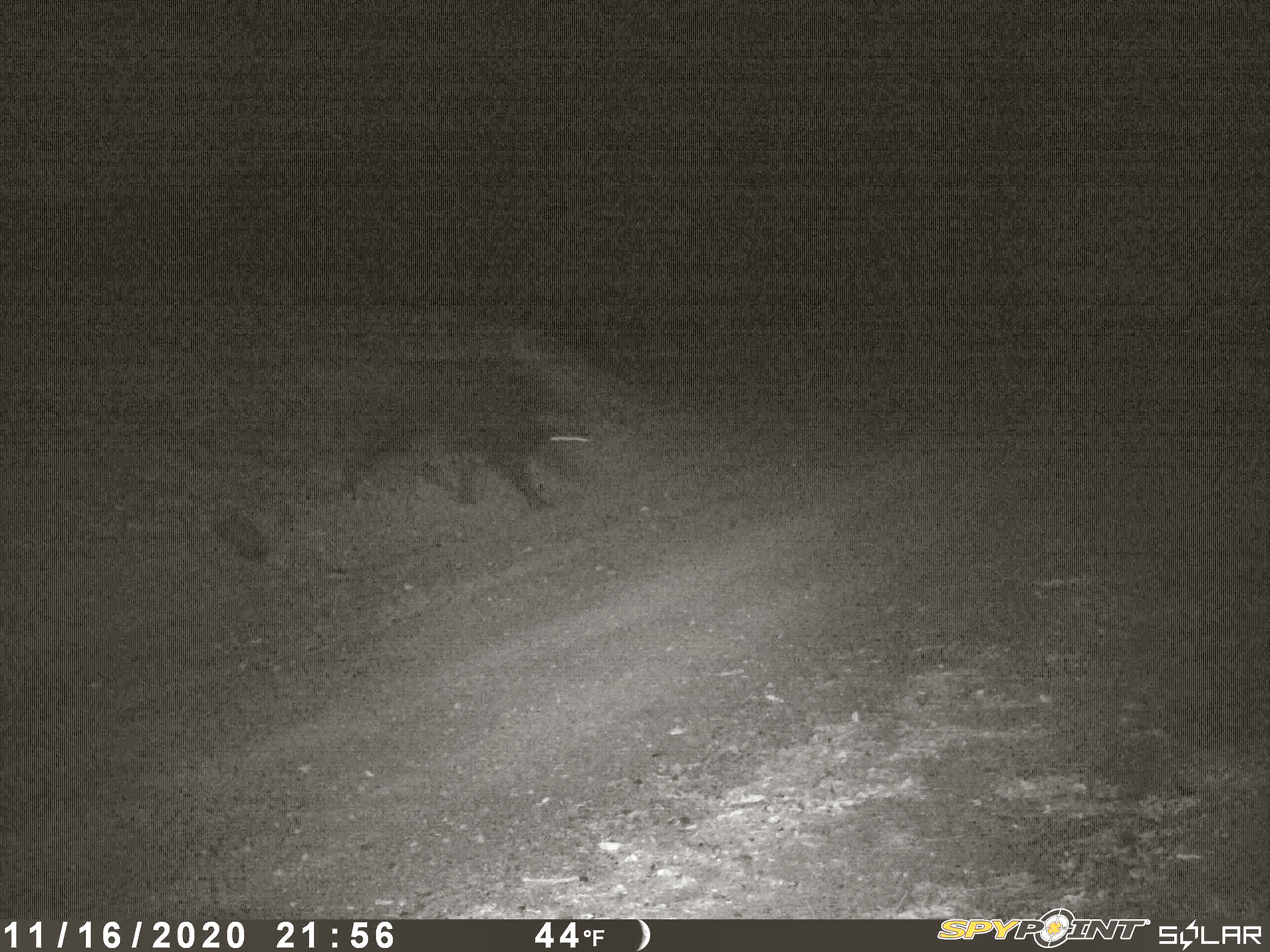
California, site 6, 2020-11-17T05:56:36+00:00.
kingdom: Animalia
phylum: Chordata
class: Mammalia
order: Artiodactyla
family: Suidae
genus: Sus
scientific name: Sus scrofa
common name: wild boar